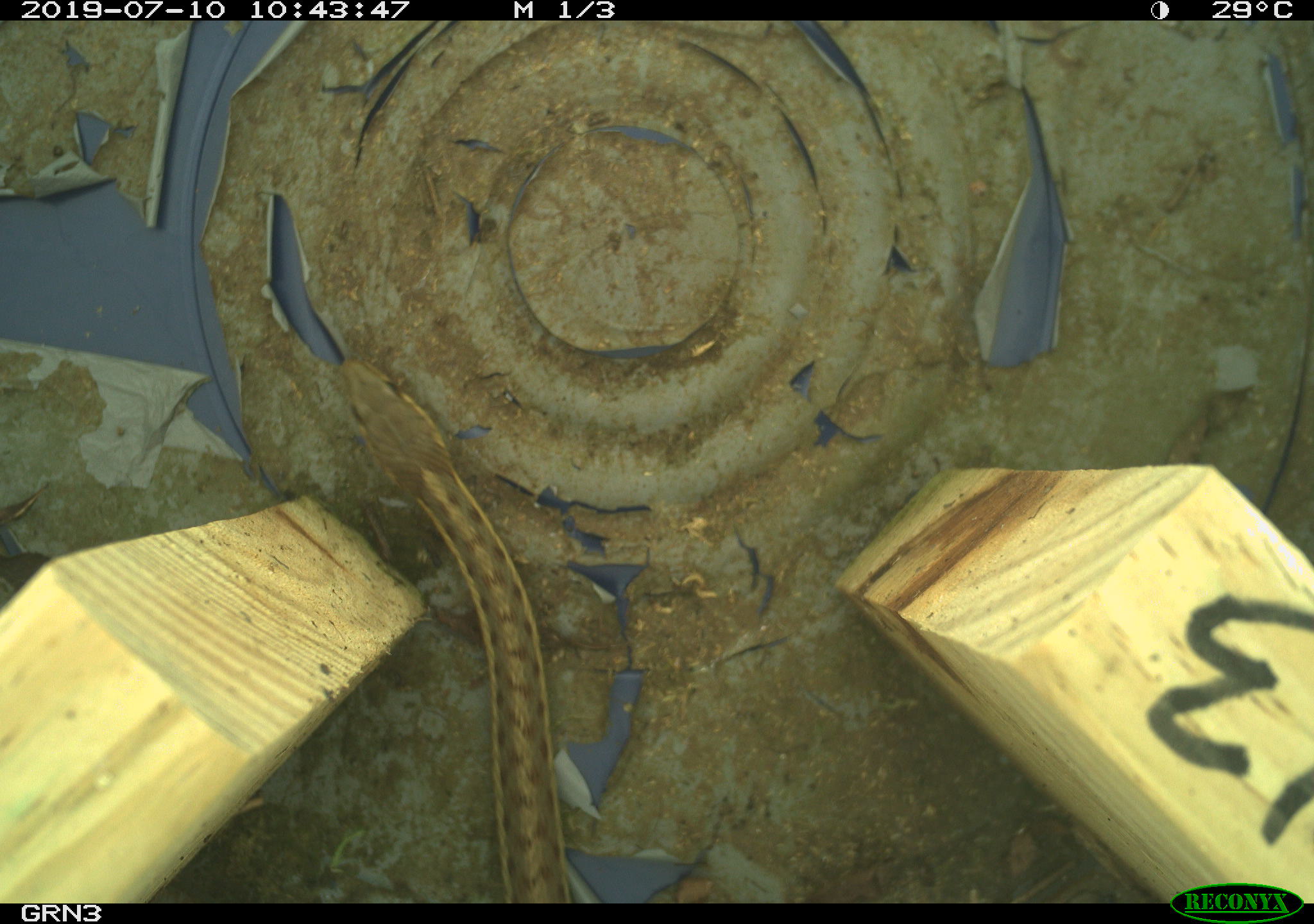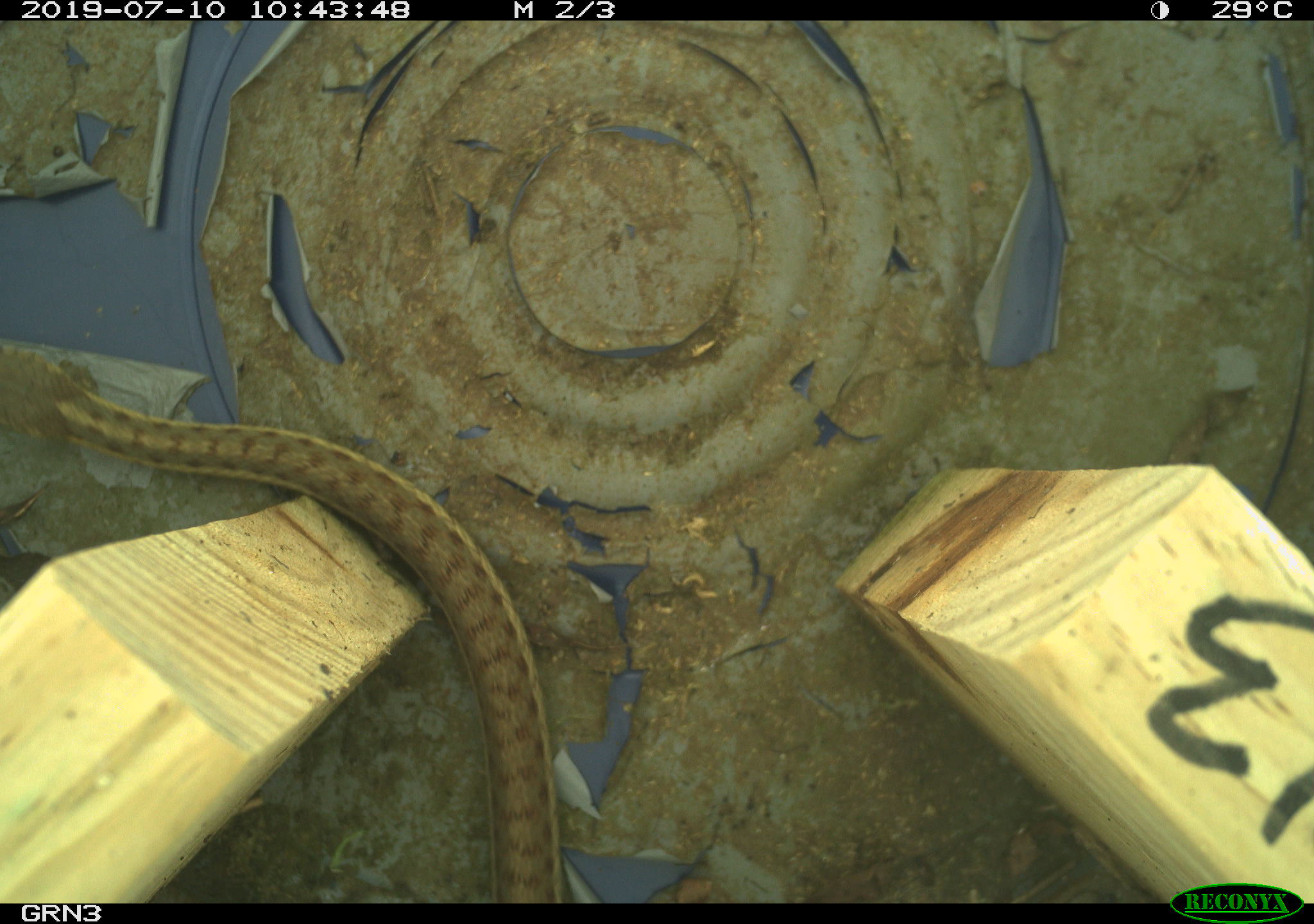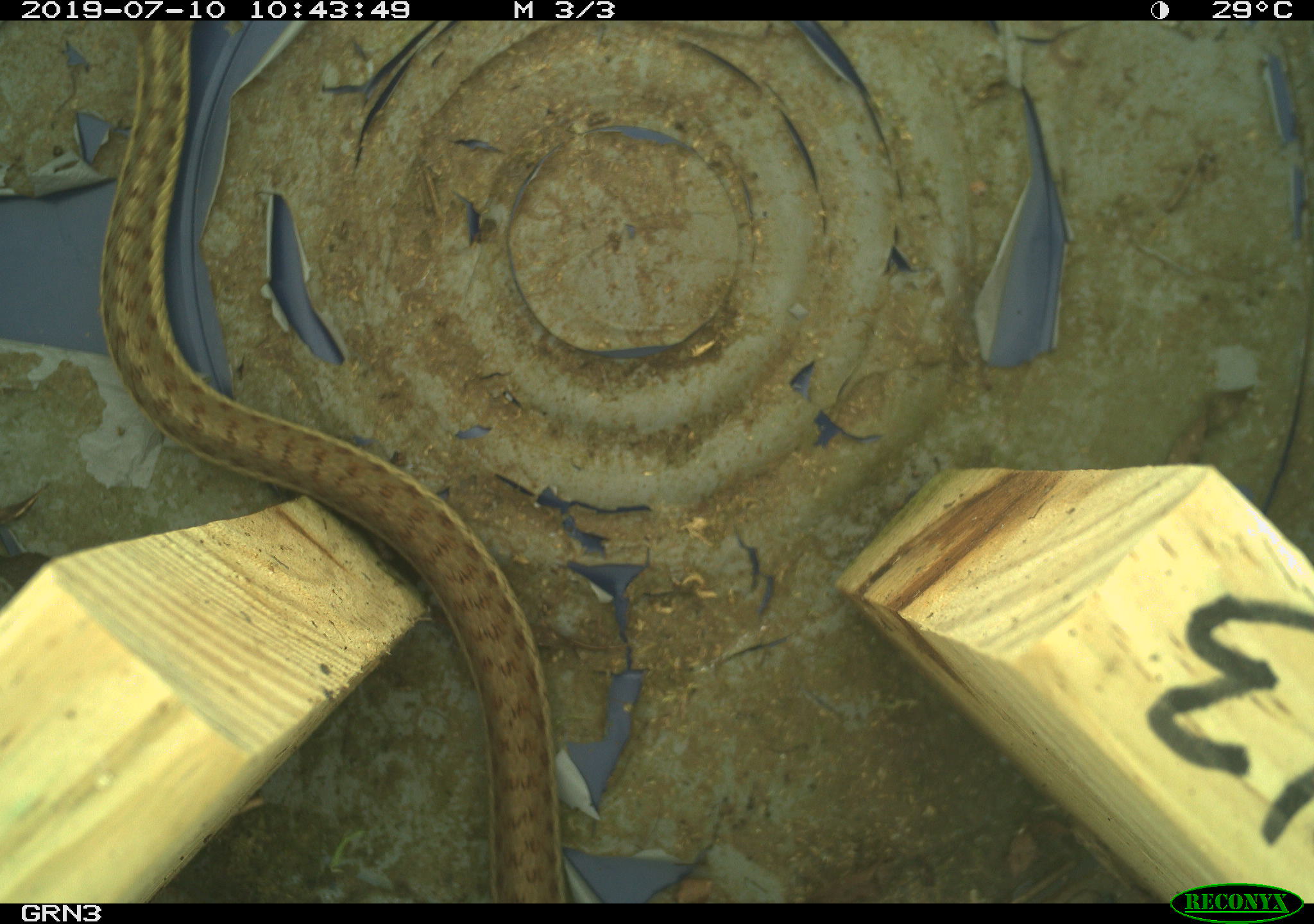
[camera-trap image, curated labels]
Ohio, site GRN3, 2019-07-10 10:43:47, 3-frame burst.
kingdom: Animalia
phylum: Chordata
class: Reptilia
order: Squamata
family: Colubridae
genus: Thamnophis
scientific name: Thamnophis sirtalis sirtalis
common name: eastern gartersnake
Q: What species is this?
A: Eastern gartersnake (Thamnophis sirtalis sirtalis).